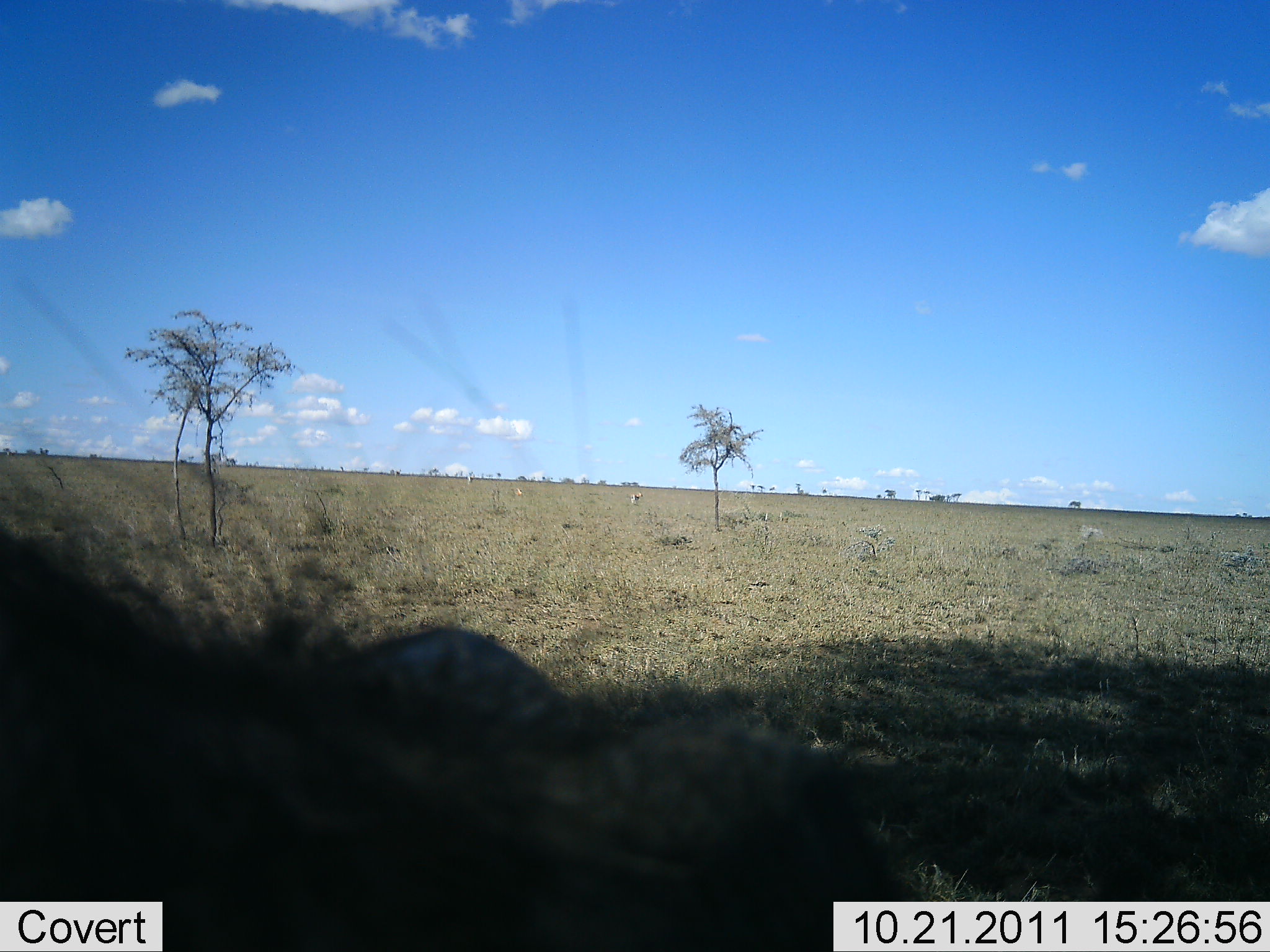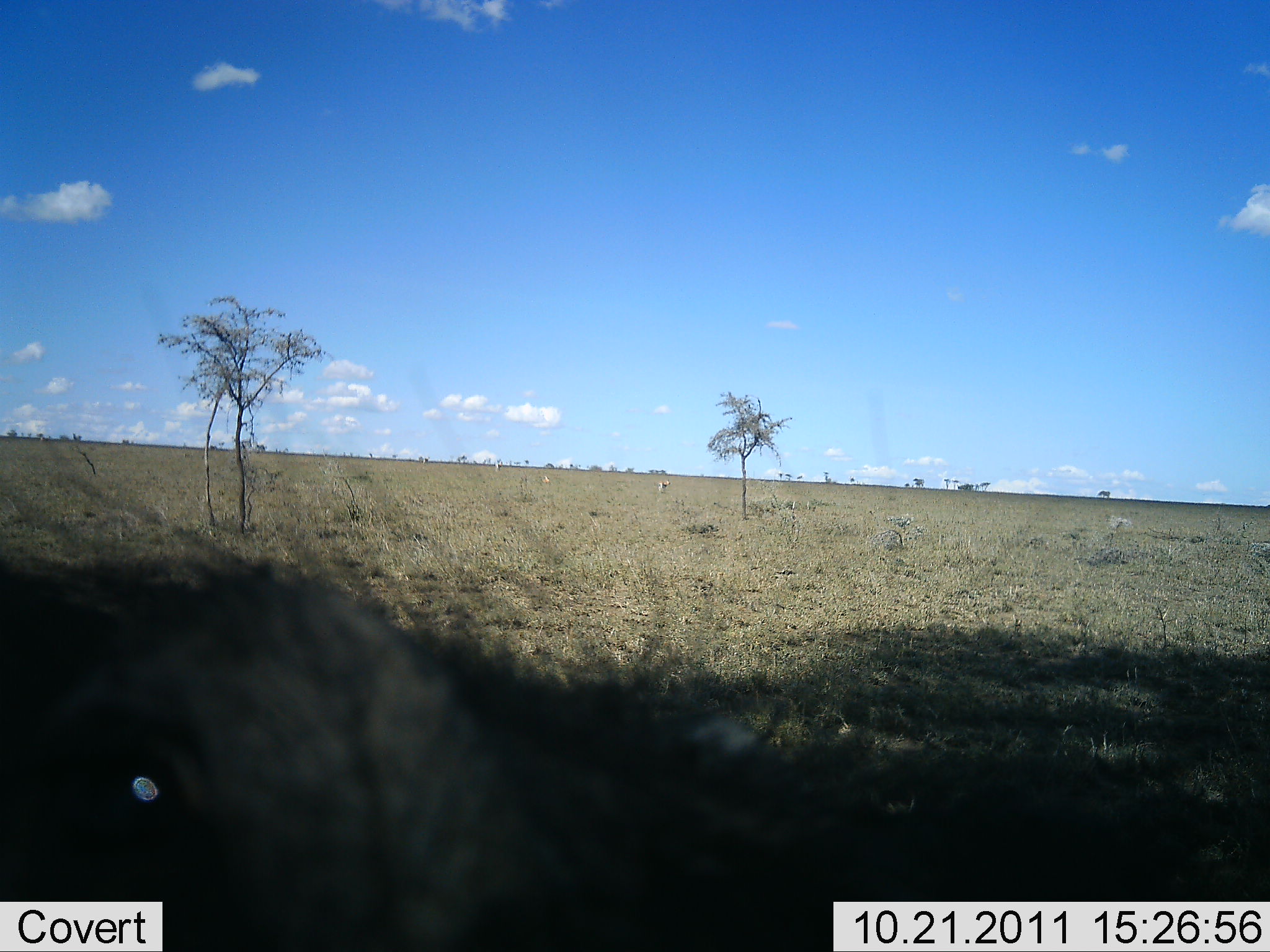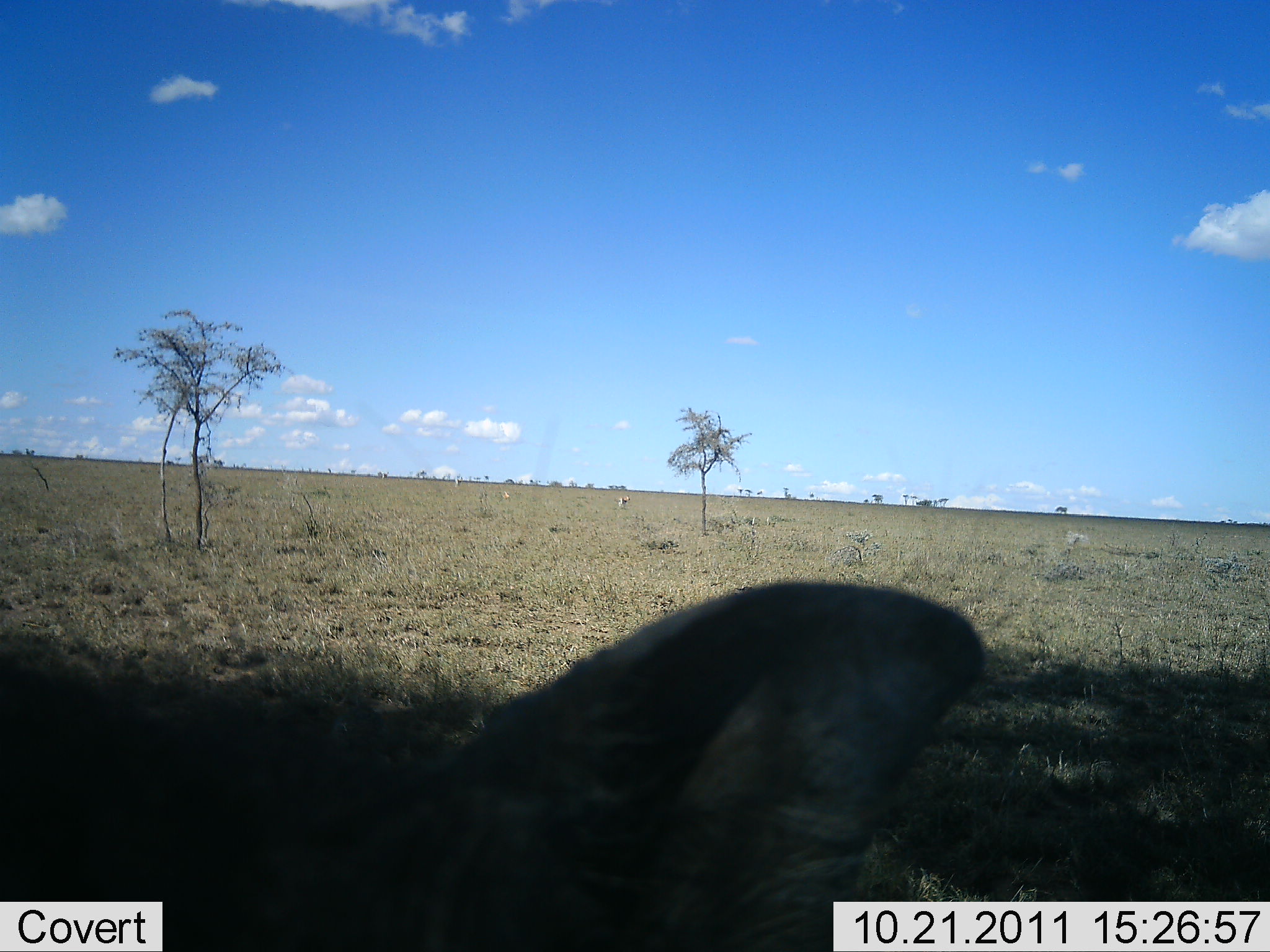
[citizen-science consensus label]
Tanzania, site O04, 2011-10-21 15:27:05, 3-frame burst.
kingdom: Animalia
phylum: Chordata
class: Mammalia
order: Artiodactyla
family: Suidae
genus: Phacochoerus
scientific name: Phacochoerus africanus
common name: warthog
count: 1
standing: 40%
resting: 7%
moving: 60%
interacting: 7%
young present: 0%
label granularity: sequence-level